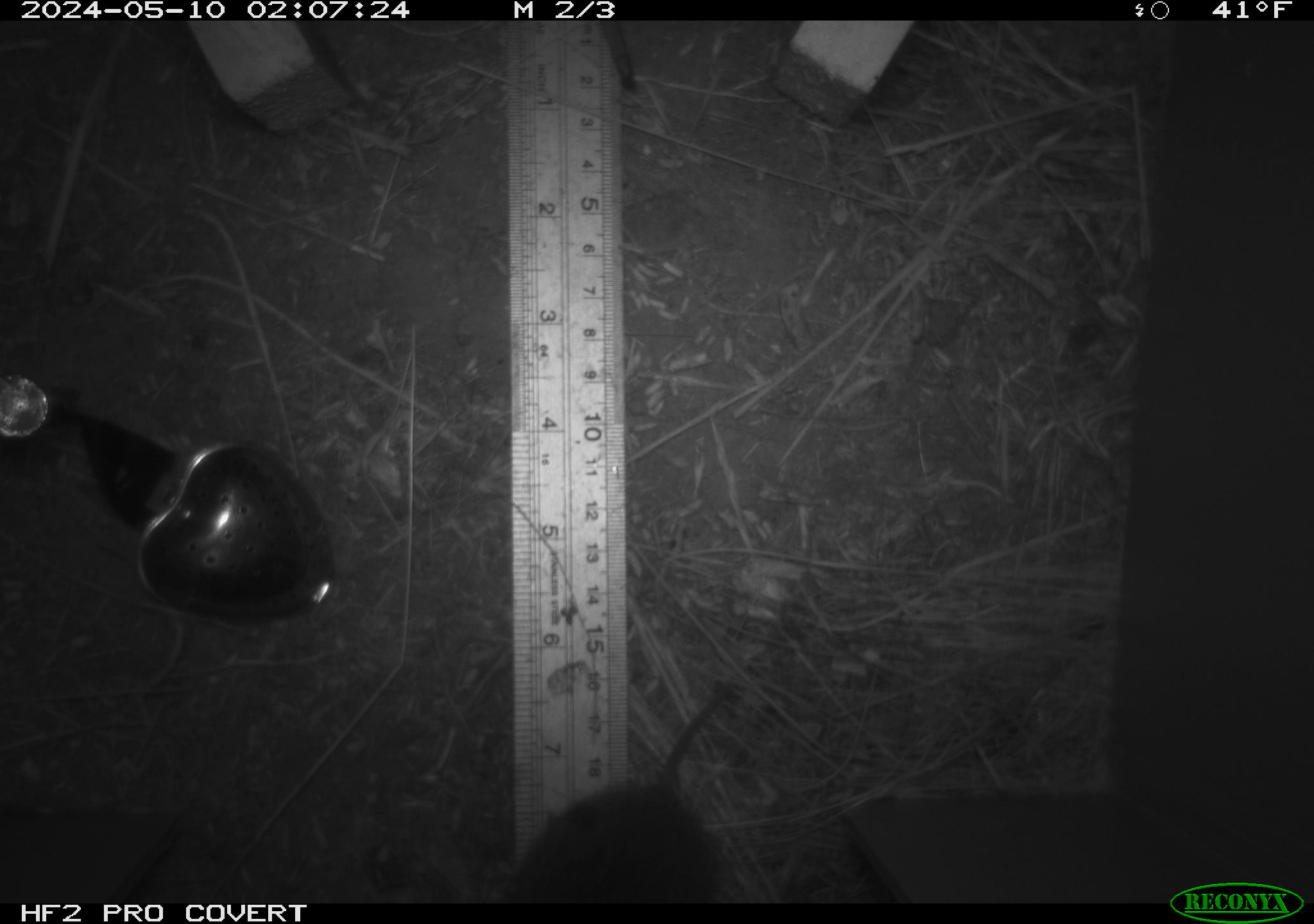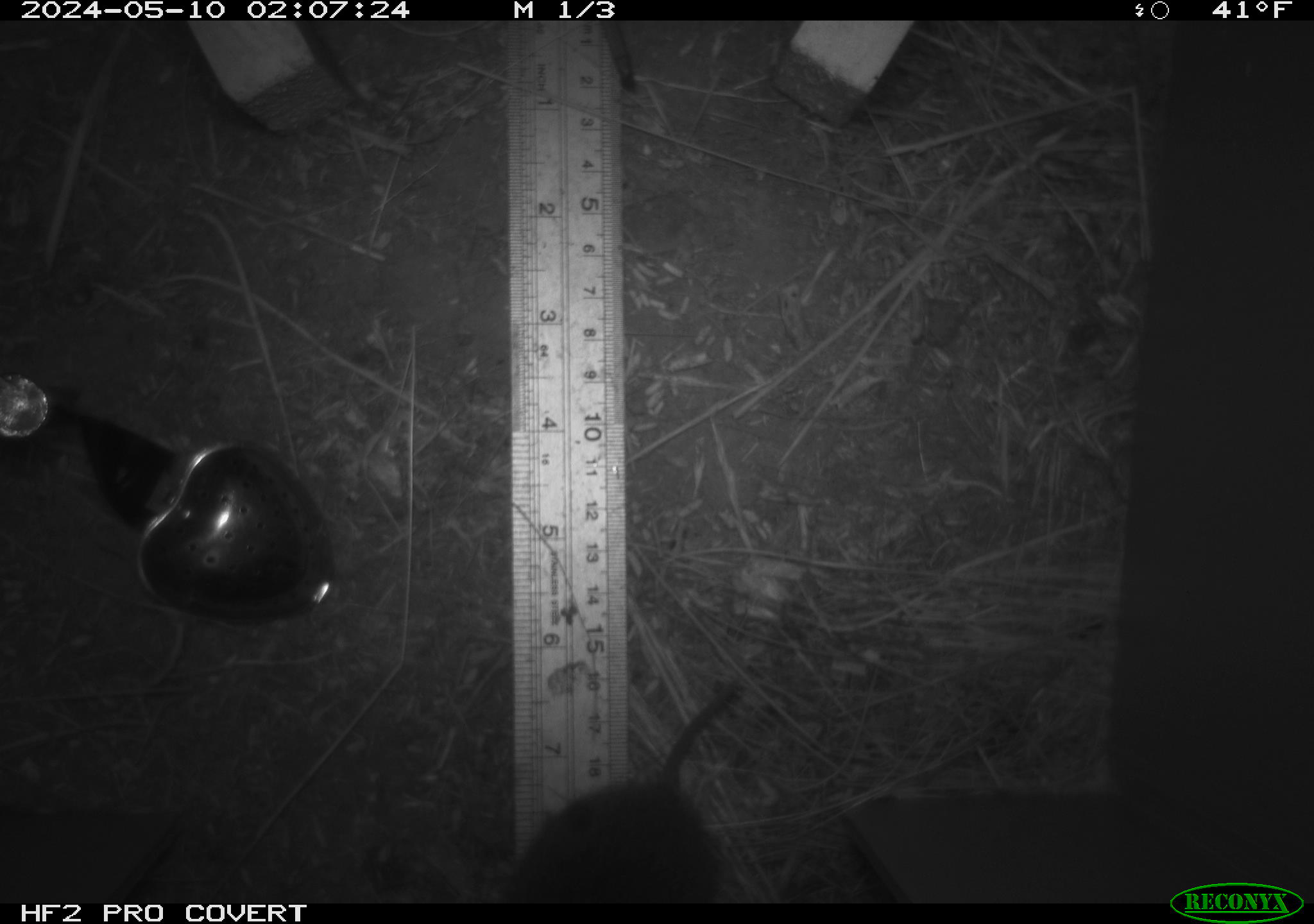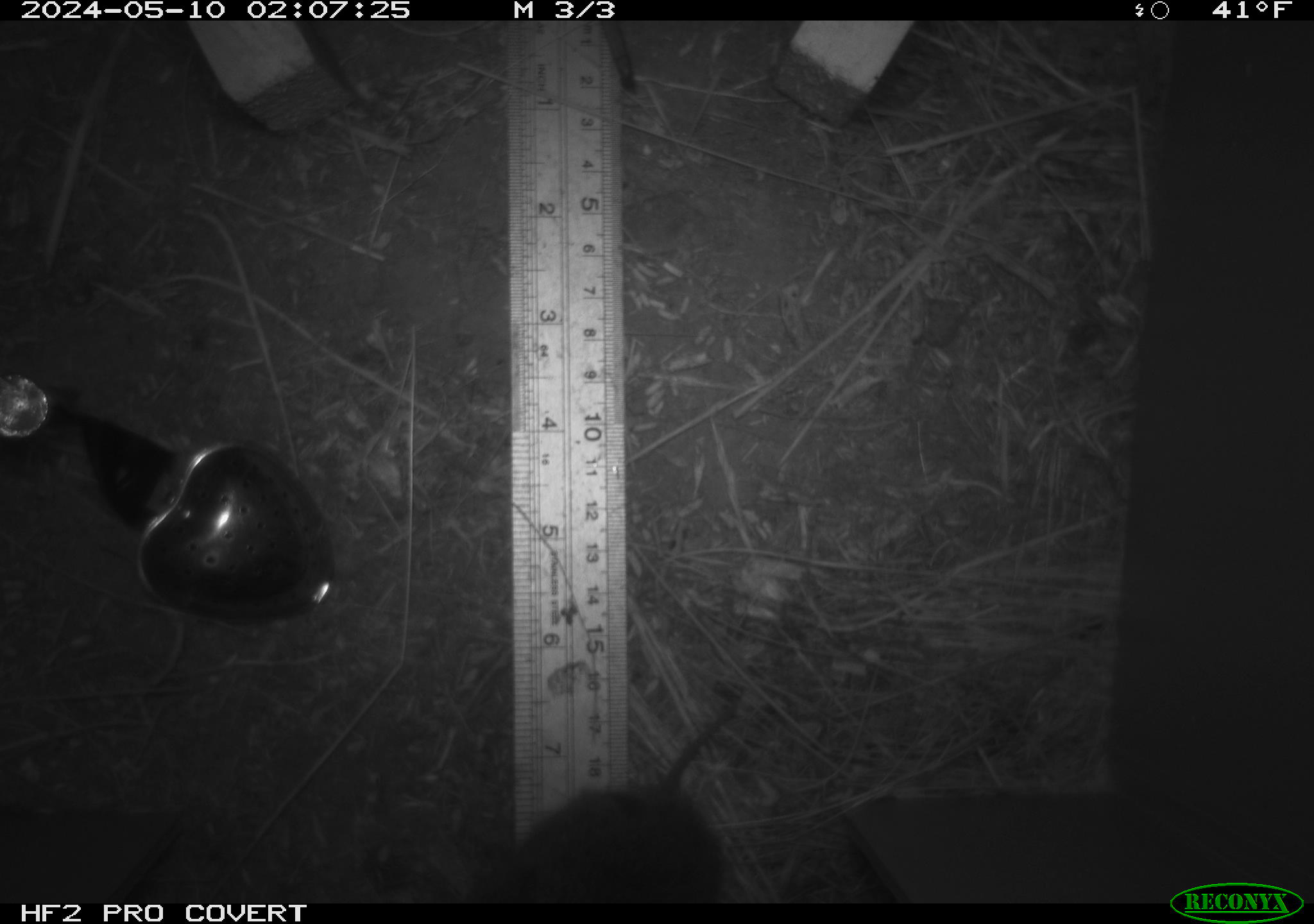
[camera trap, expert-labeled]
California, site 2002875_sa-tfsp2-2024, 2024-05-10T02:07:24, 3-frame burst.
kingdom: Animalia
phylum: Chordata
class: Mammalia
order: Rodentia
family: Cricetidae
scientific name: Arvicolinae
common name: voles, lemmings, and muskrats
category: arvicolinae subfamily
Arvicolinae subfamily (voles, lemmings, and muskrats) (Arvicolinae).